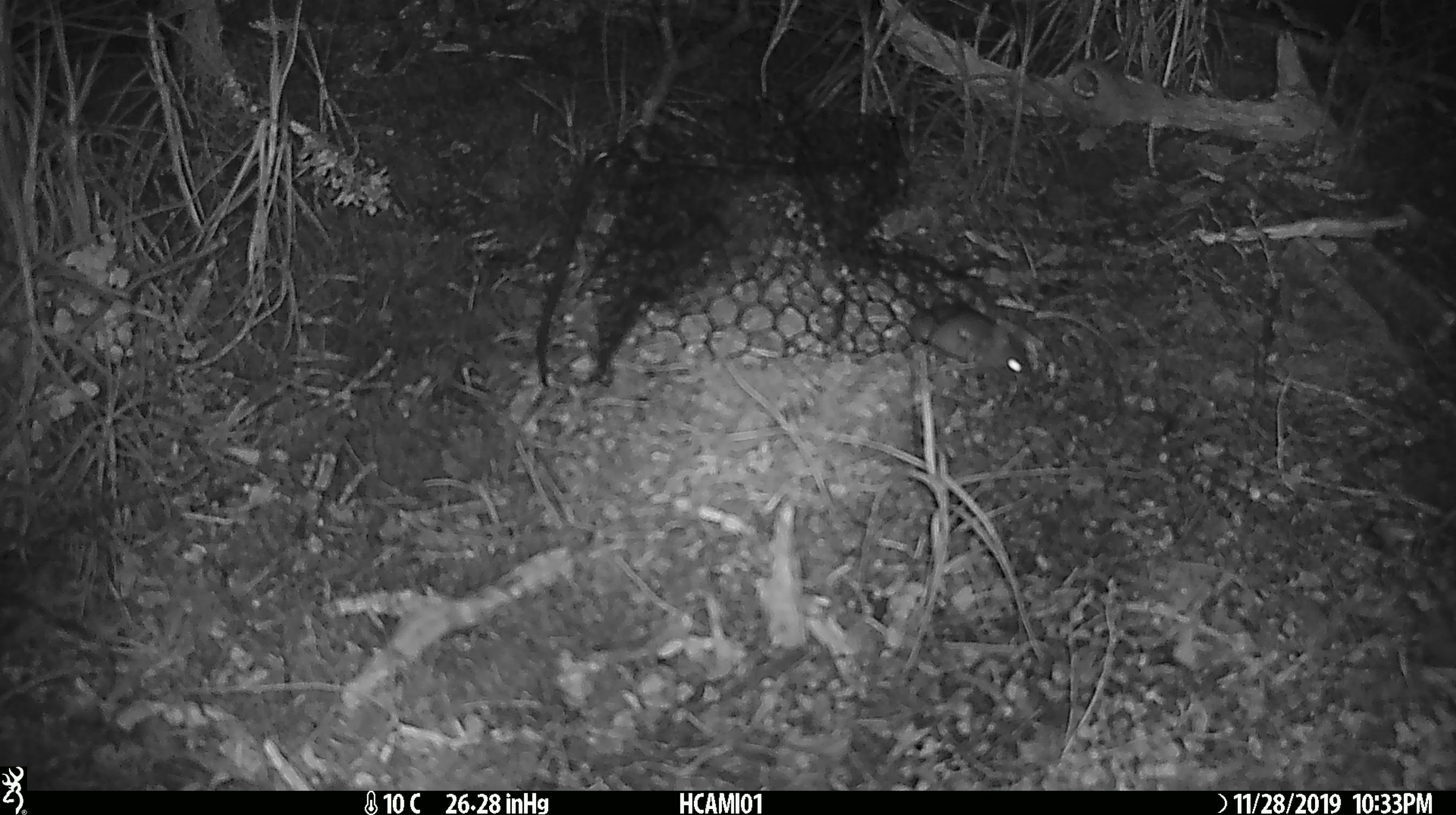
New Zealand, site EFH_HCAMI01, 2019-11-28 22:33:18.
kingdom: Animalia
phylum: Chordata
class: Mammalia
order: Rodentia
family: Muridae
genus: Mus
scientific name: Mus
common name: mouse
Mouse (Mus).